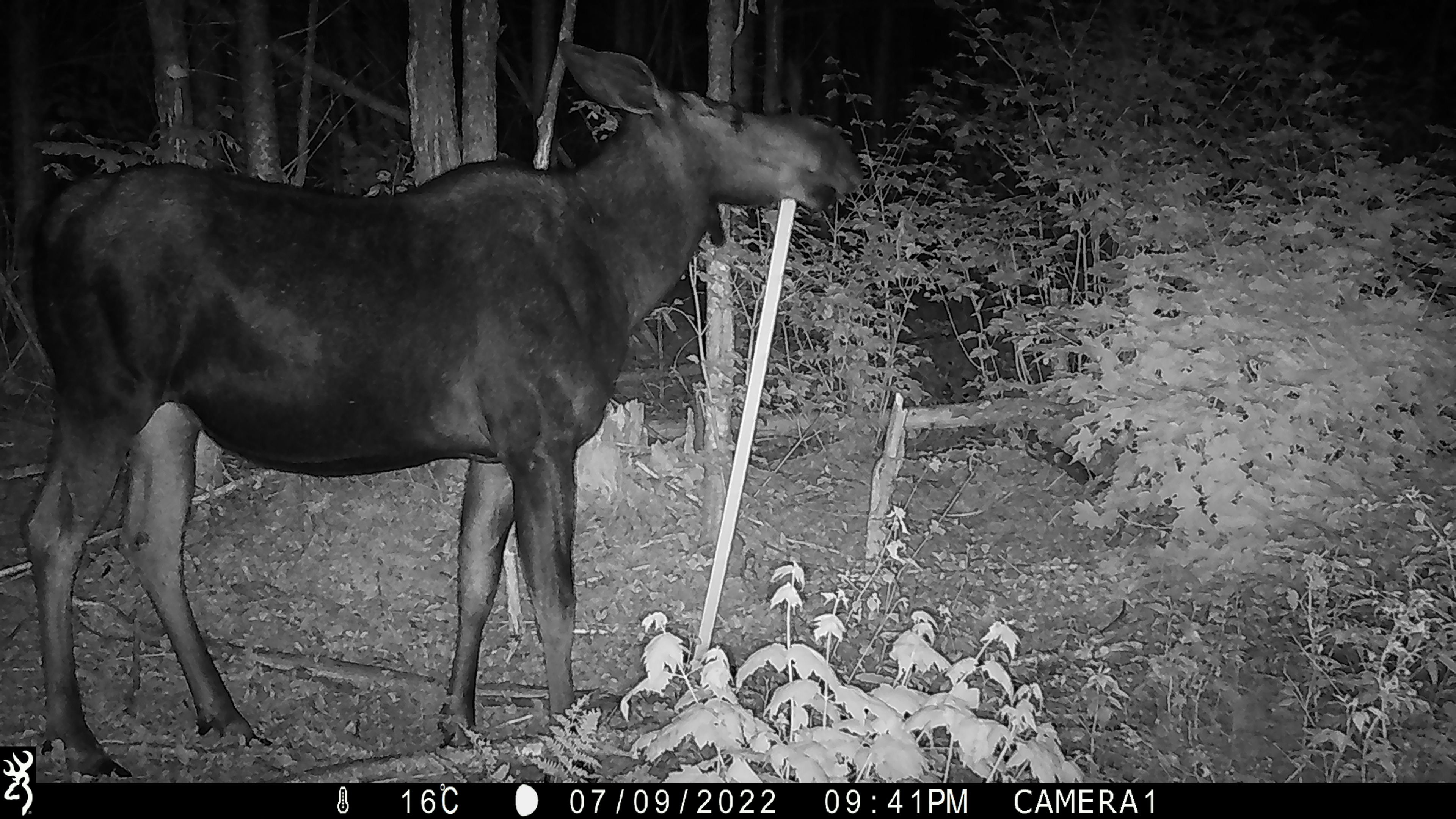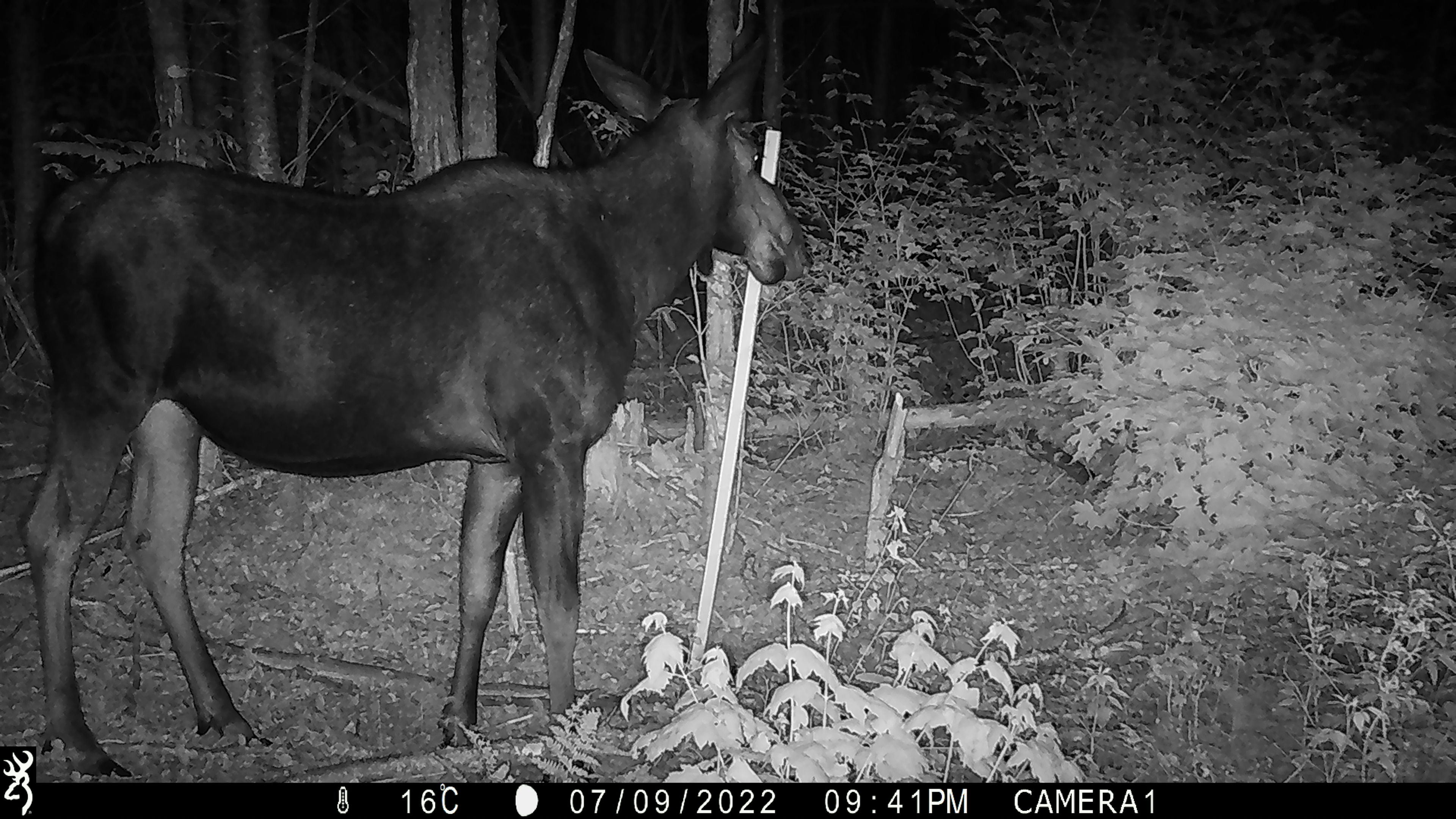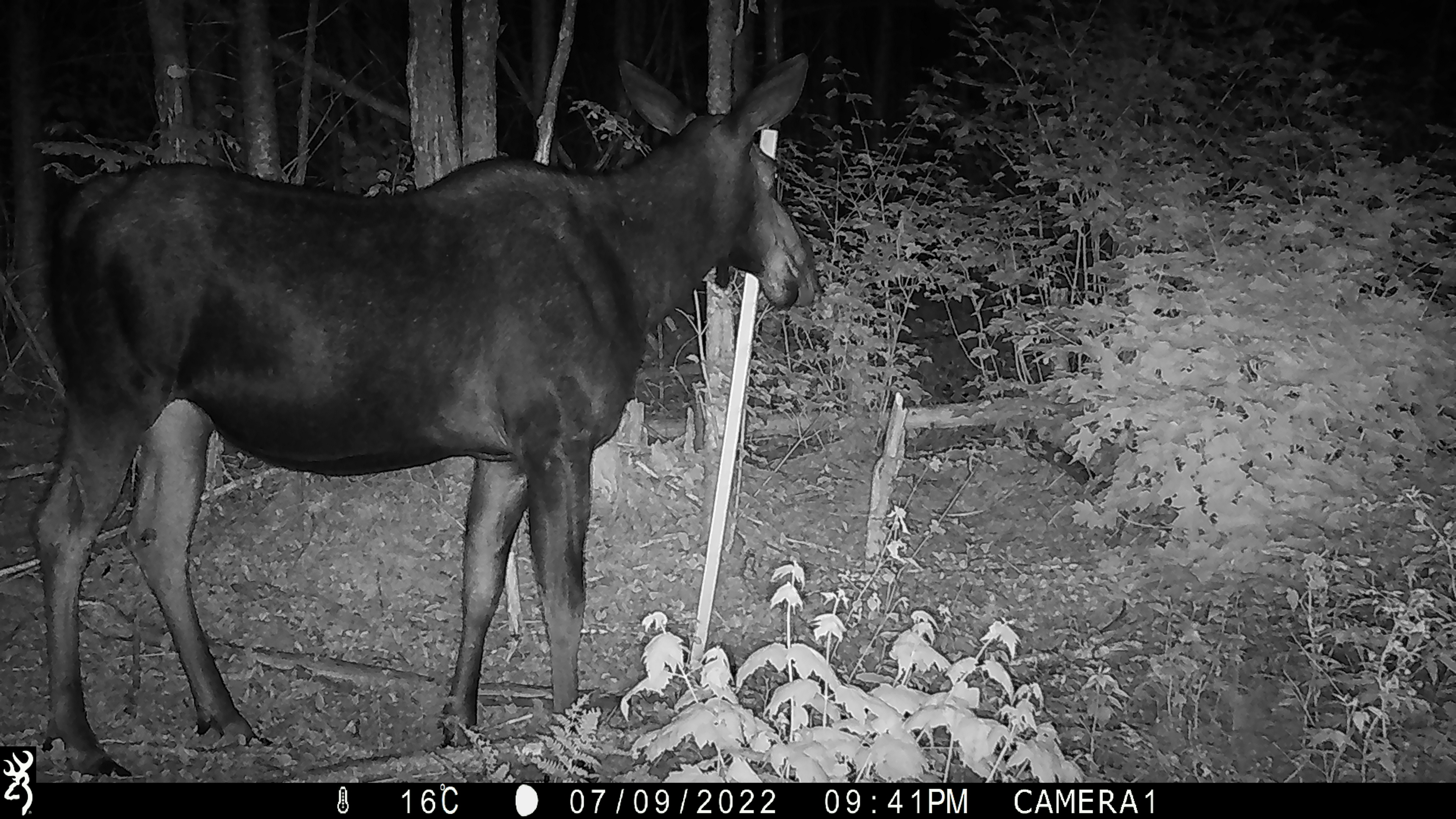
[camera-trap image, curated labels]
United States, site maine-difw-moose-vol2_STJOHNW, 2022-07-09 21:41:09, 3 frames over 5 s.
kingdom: Animalia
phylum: Chordata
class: Mammalia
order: Artiodactyla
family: Cervidae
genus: Alces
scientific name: Alces alces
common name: moose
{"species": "moose (Alces alces)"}